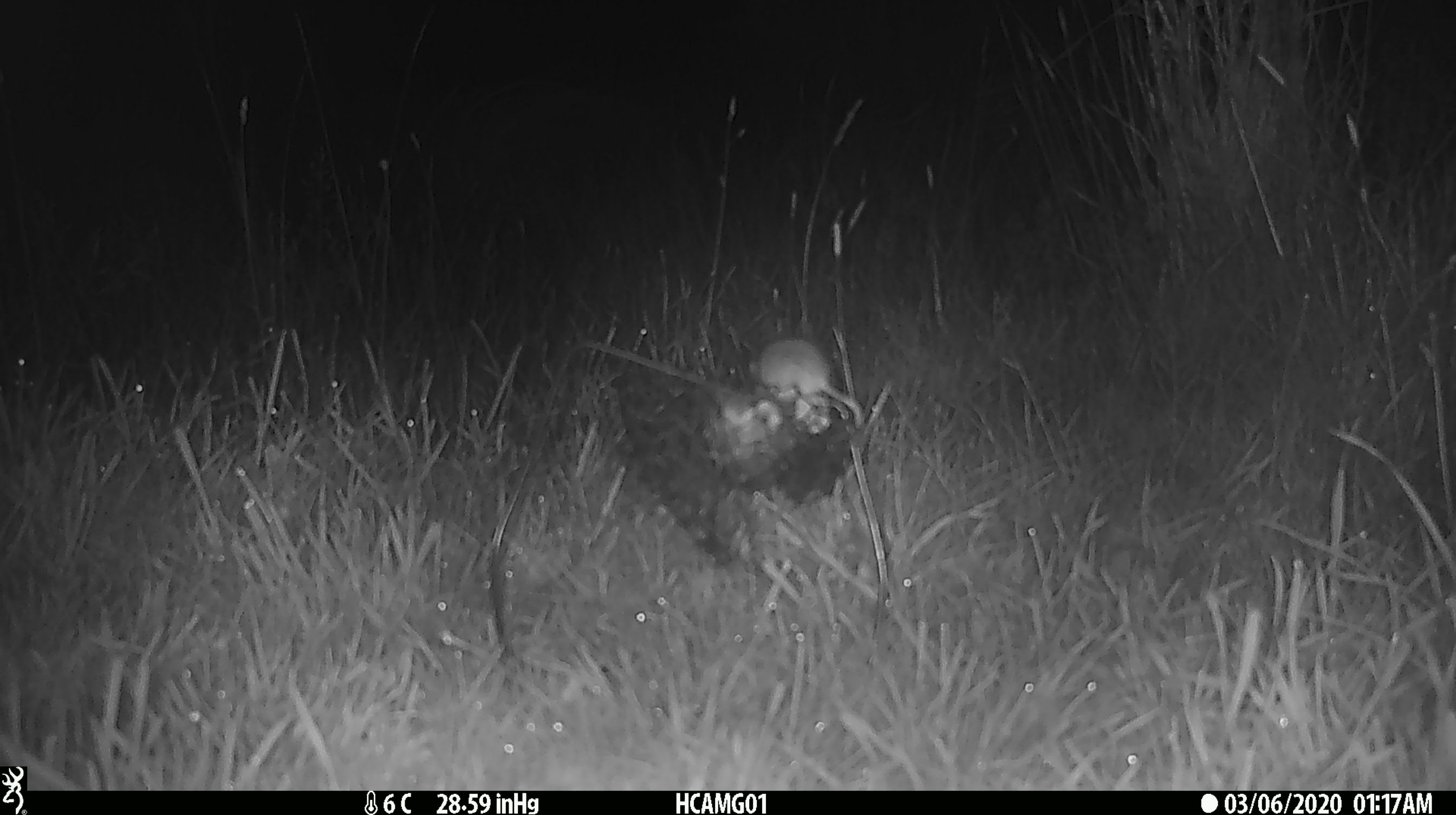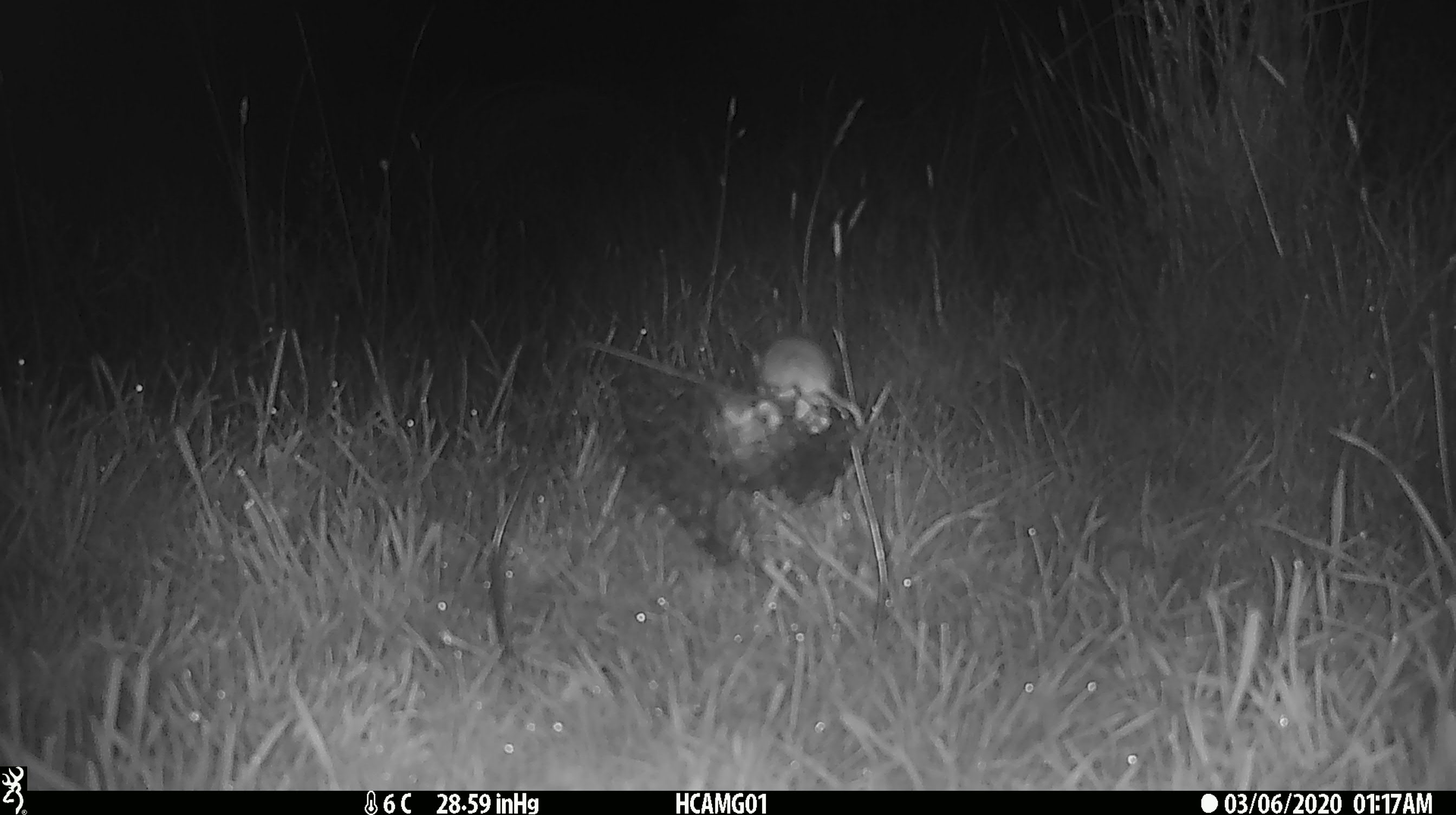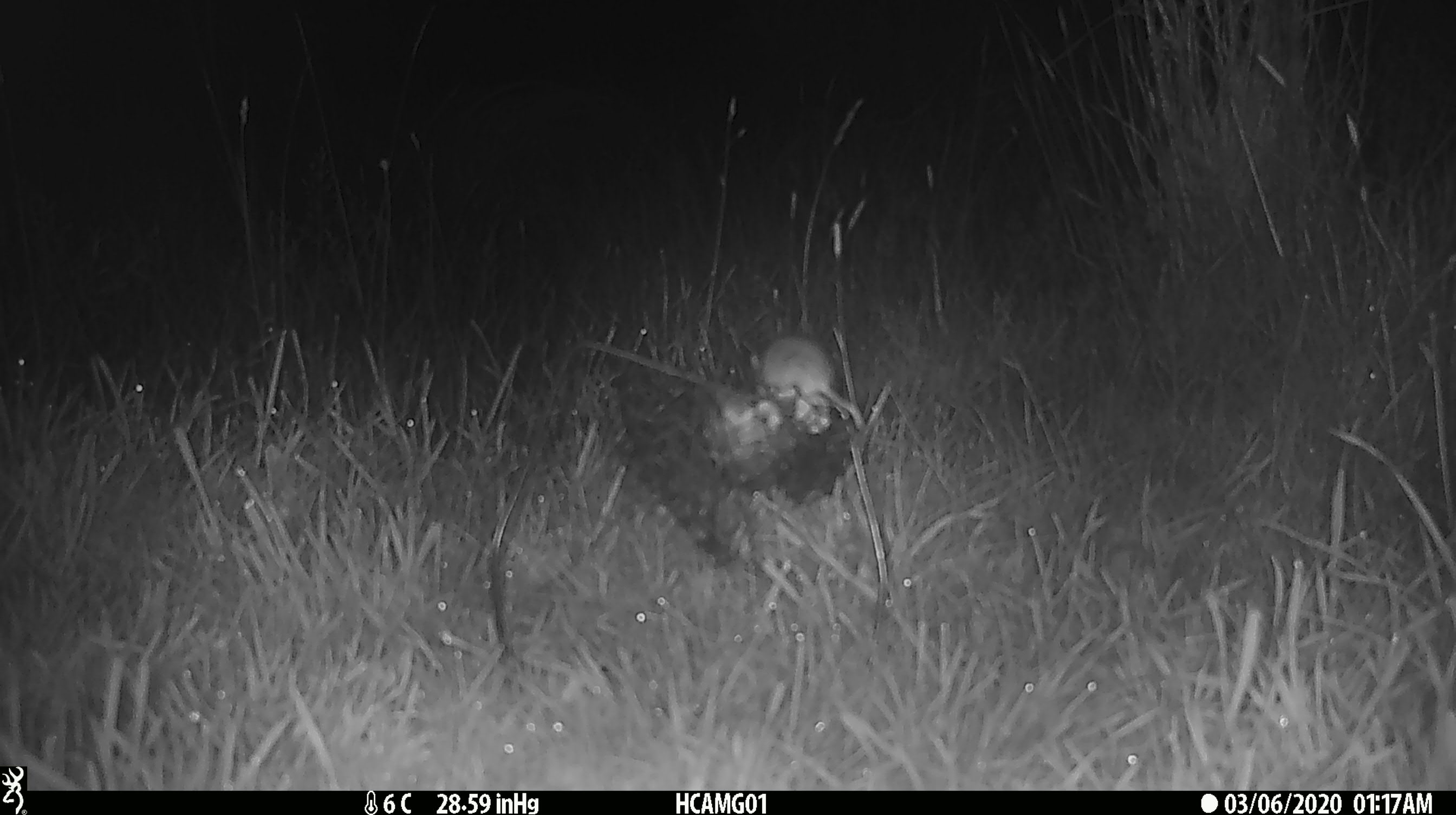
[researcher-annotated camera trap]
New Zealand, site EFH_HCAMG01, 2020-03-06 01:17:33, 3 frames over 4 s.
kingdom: Animalia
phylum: Chordata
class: Mammalia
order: Rodentia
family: Muridae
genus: Mus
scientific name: Mus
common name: mouse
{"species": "mouse (Mus)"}